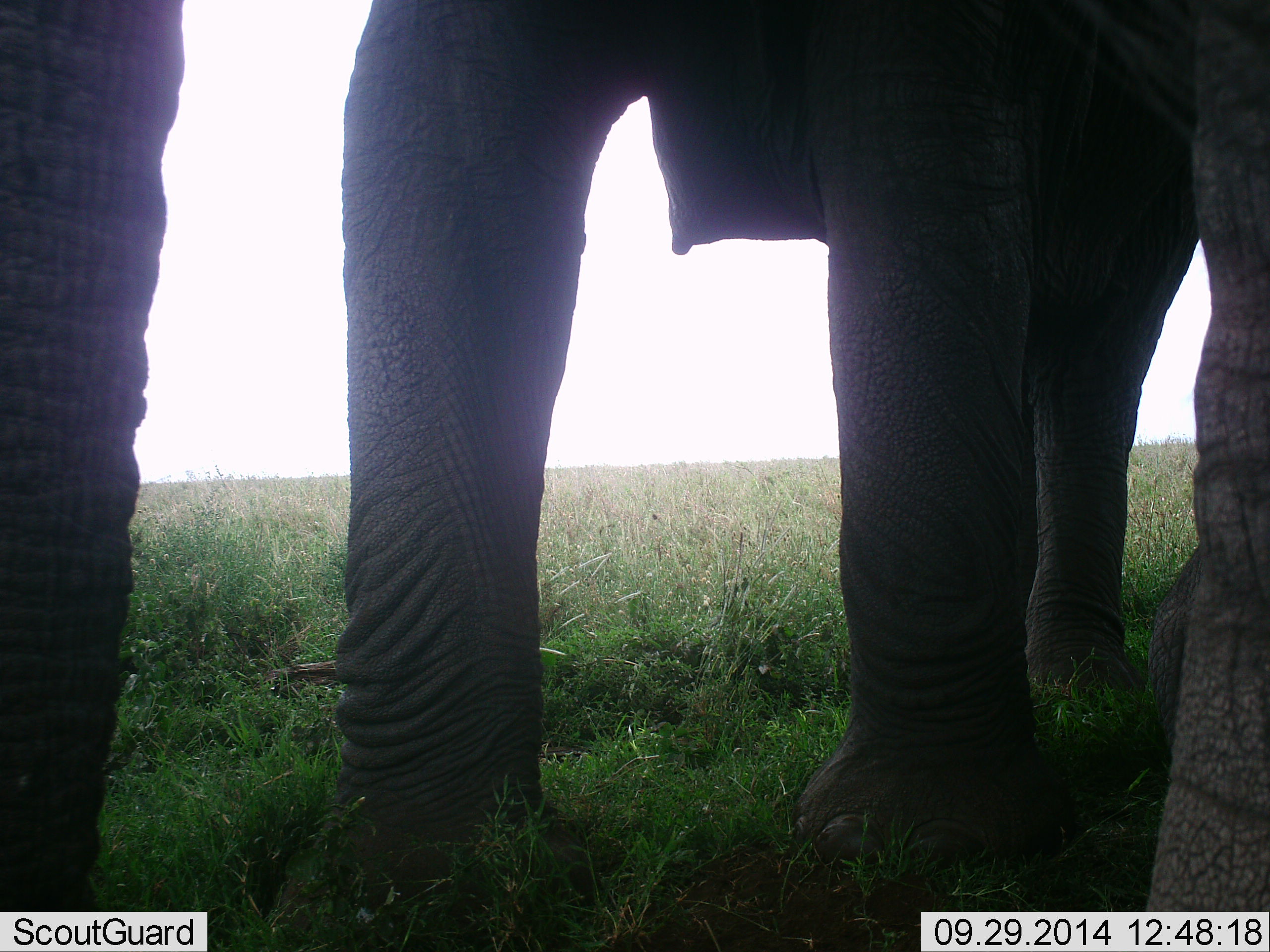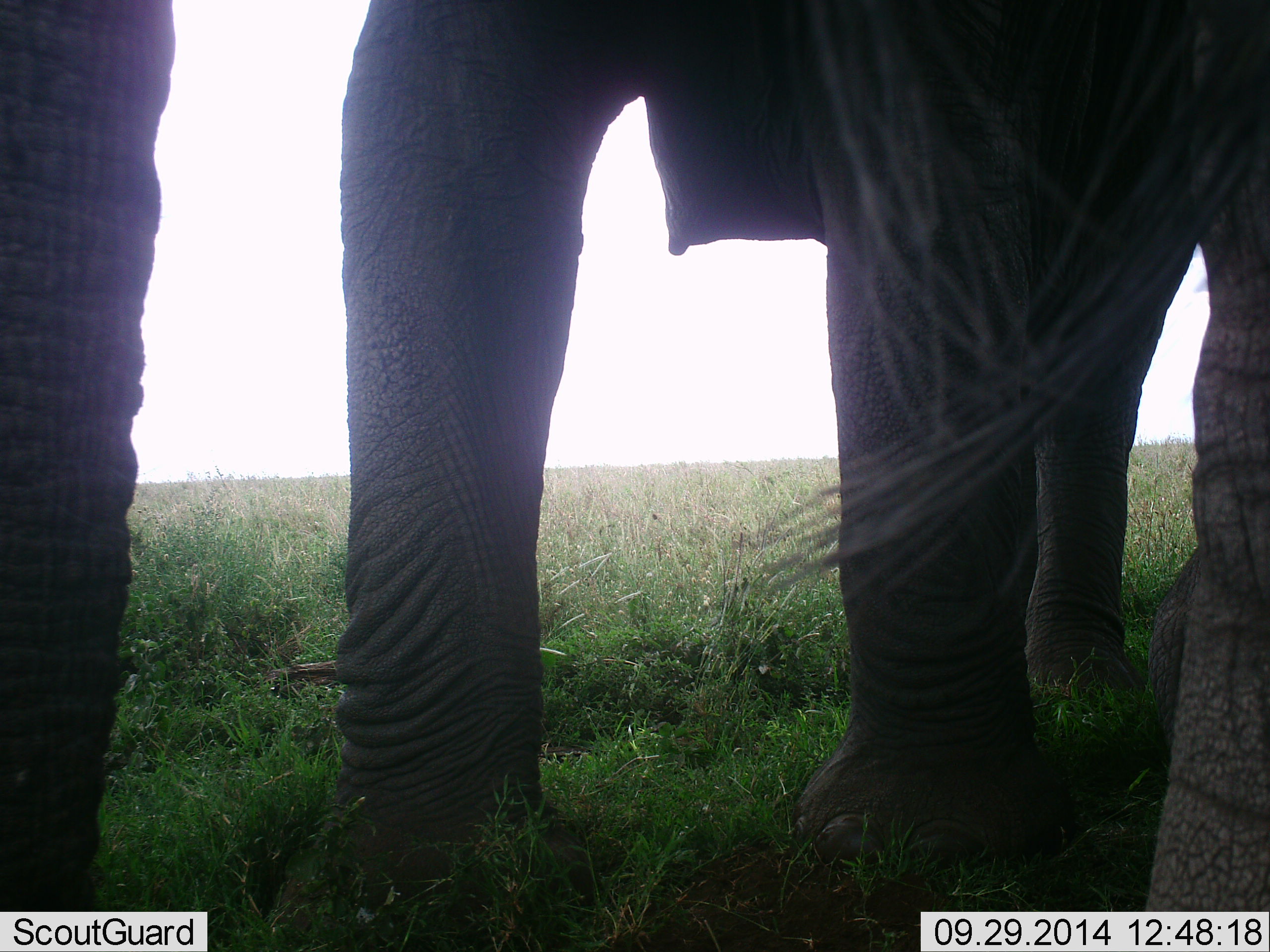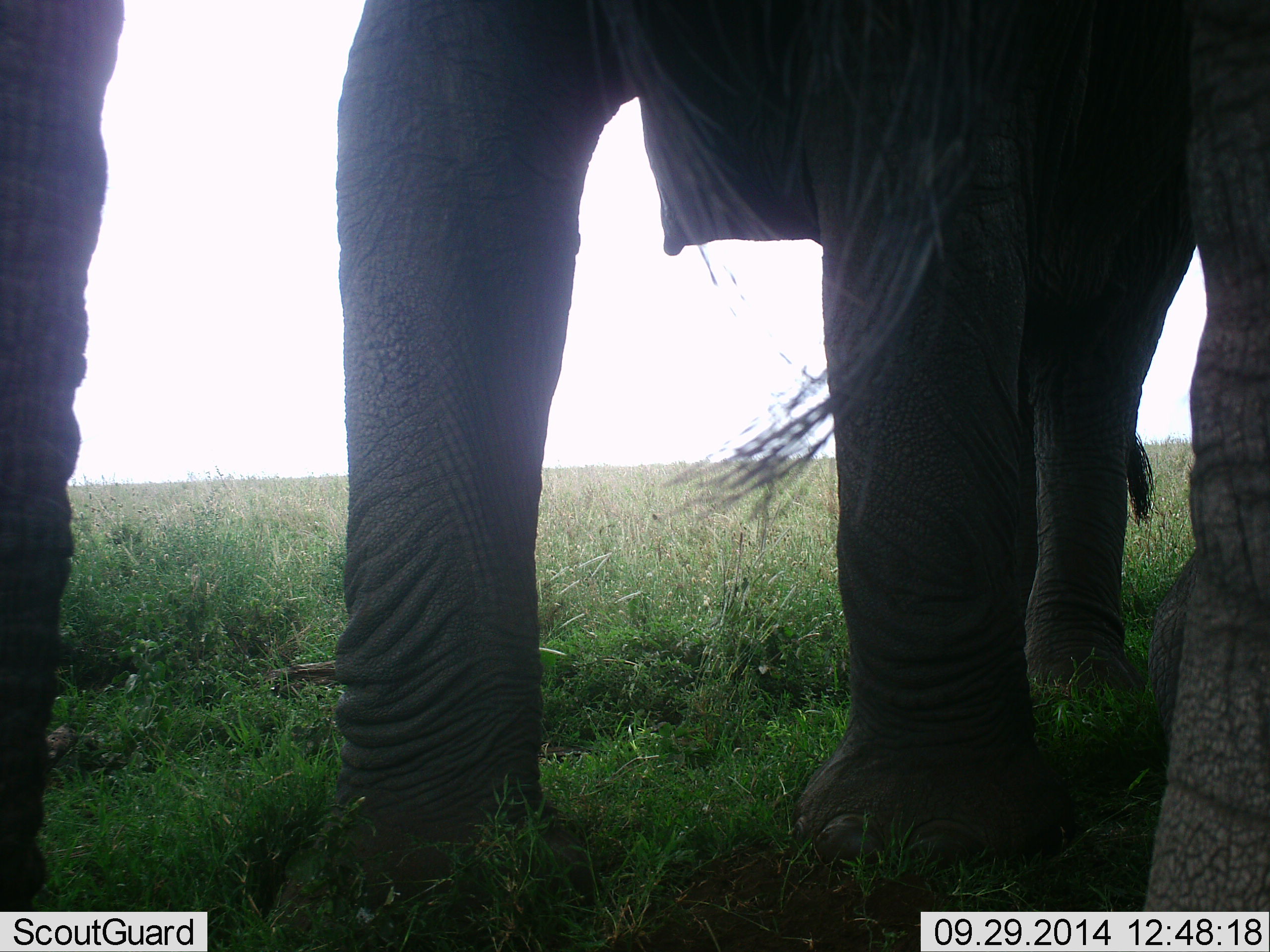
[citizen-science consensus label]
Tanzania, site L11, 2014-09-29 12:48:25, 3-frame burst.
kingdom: Animalia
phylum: Chordata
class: Mammalia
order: Proboscidea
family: Elephantidae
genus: Loxodonta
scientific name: Loxodonta africana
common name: african bush elephant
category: elephant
Elephant (african bush elephant) (Loxodonta africana), count 2. Behavior (volunteer vote fractions): standing 100%, resting 0%, moving 0%, interacting 0%. Young present (vote fraction): 0%. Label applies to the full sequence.